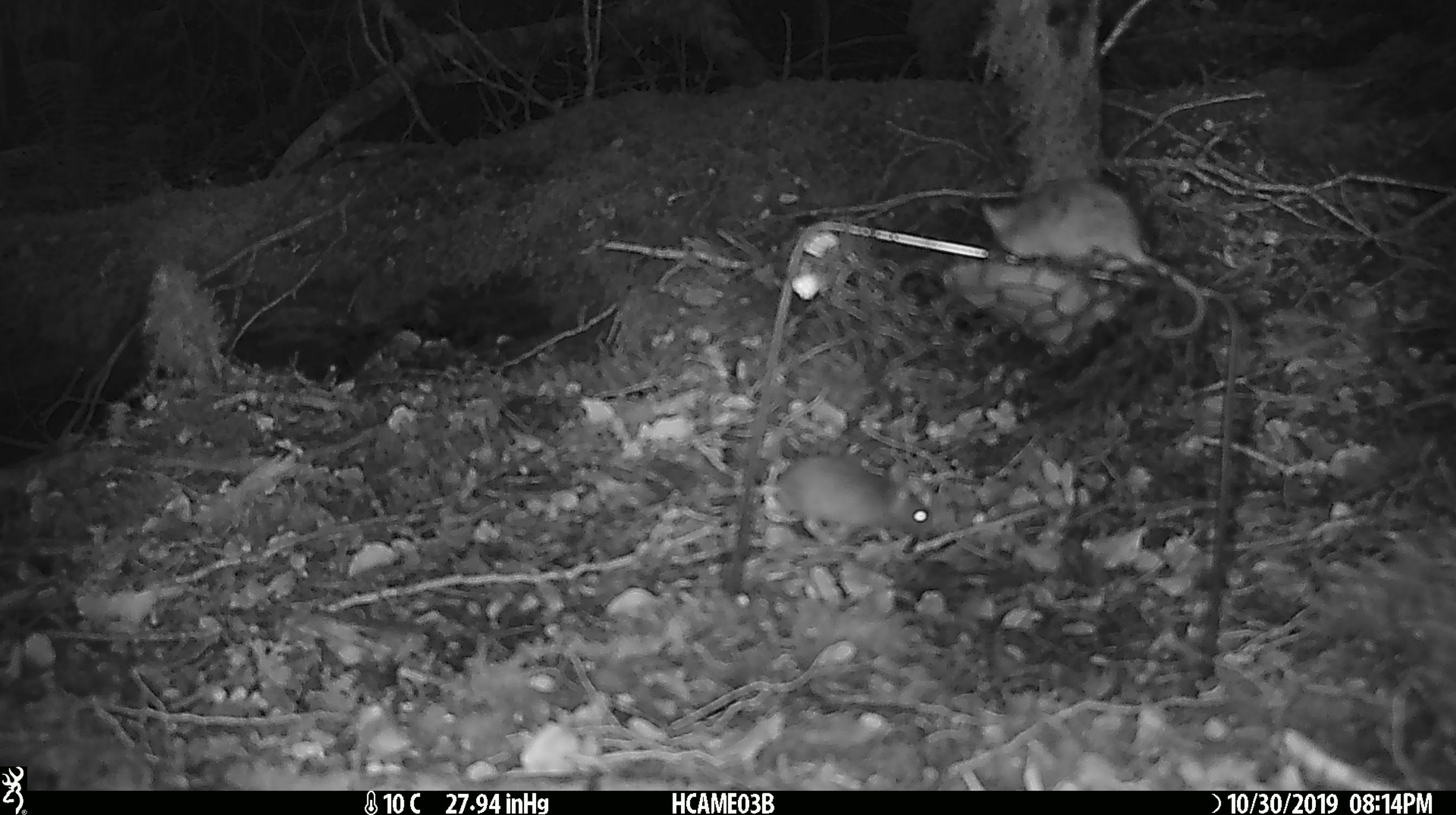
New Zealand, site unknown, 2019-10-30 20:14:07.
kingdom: Animalia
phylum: Chordata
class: Mammalia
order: Rodentia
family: Muridae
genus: Mus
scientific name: Mus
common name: mouse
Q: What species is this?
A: Mouse (Mus).